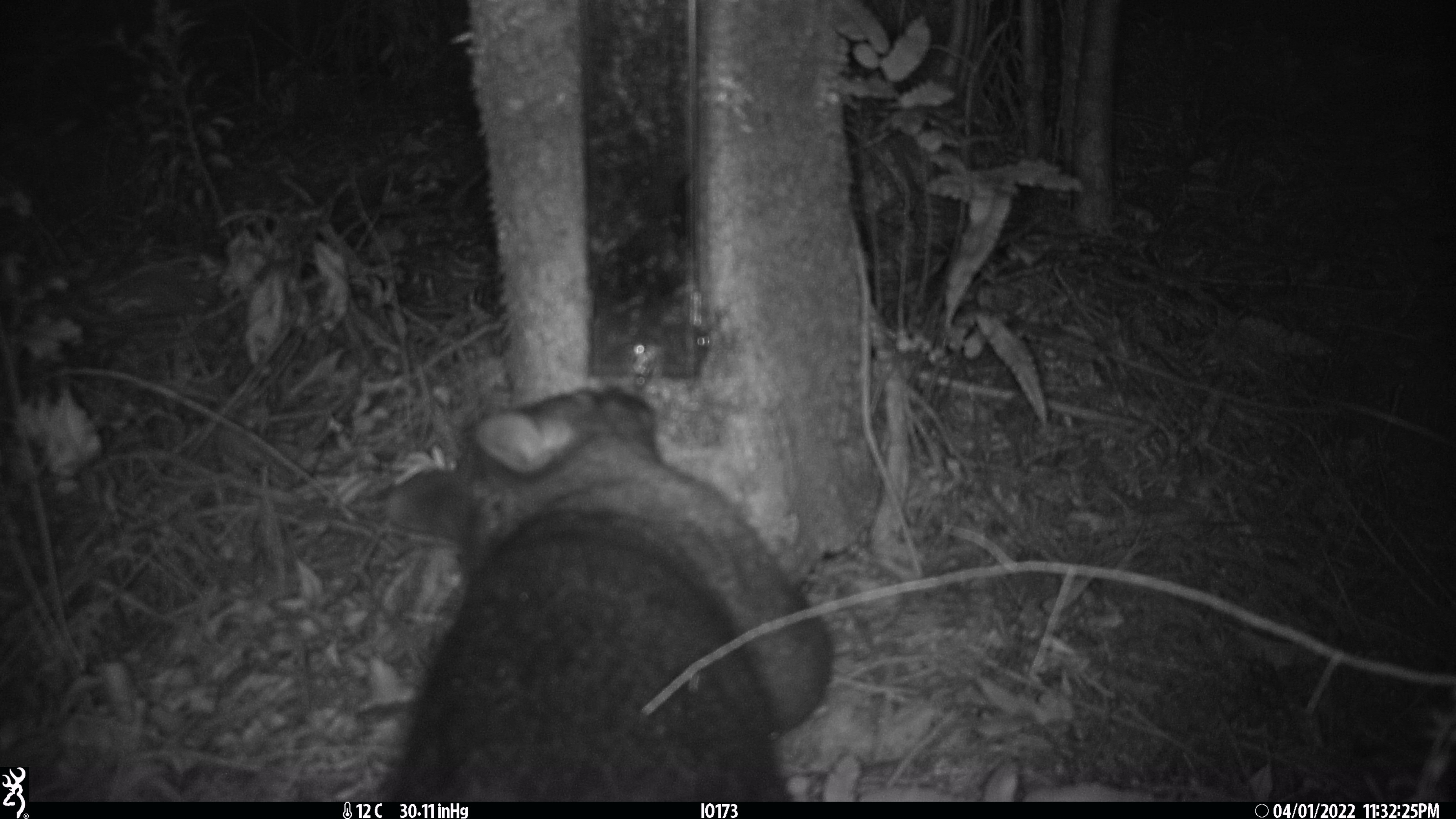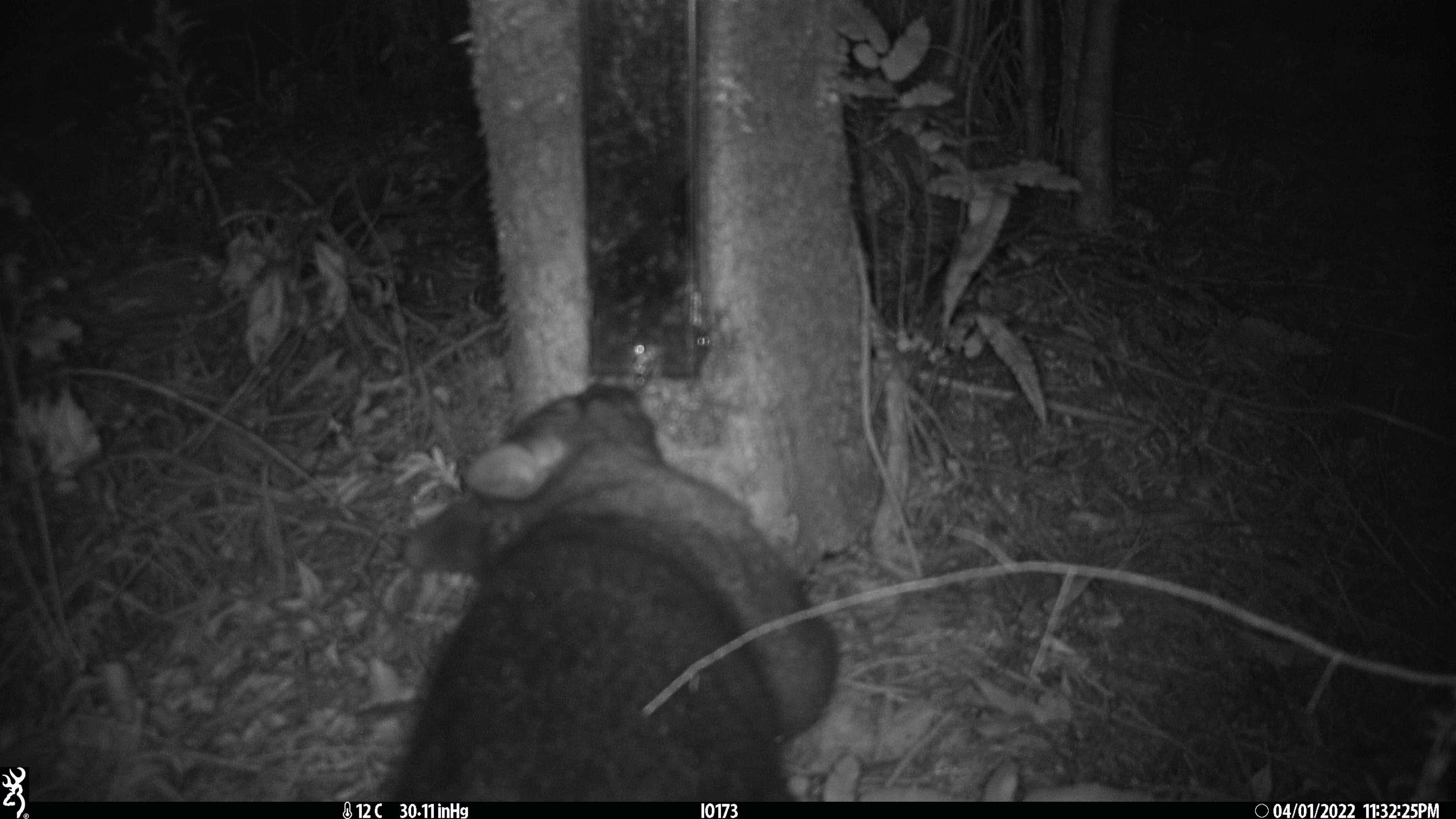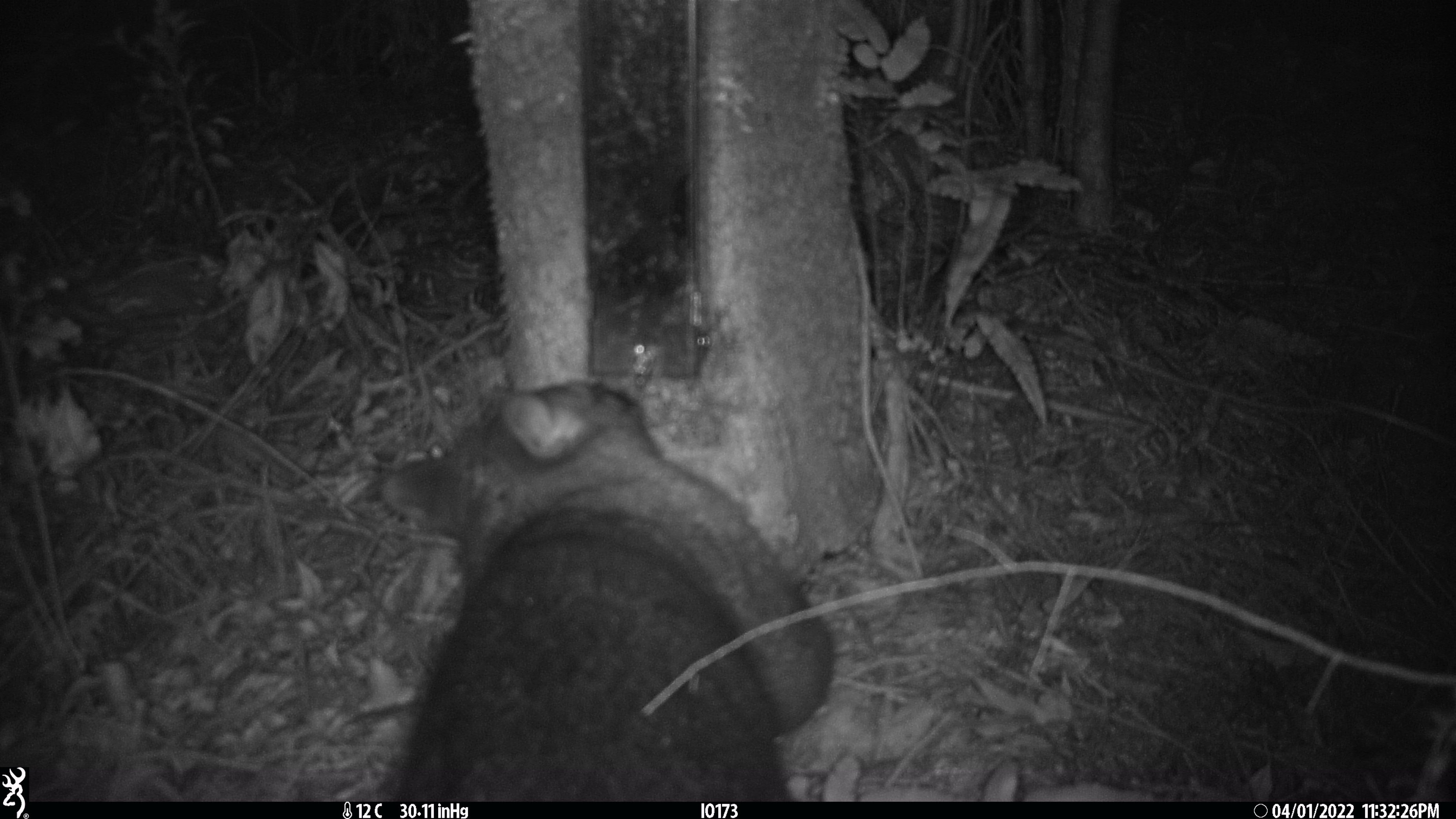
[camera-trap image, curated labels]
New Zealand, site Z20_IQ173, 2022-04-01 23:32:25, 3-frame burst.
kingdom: Animalia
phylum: Chordata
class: Mammalia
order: Diprotodontia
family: Phalangeridae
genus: Trichosurus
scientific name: Trichosurus vulpecula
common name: common brushtail possum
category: possum